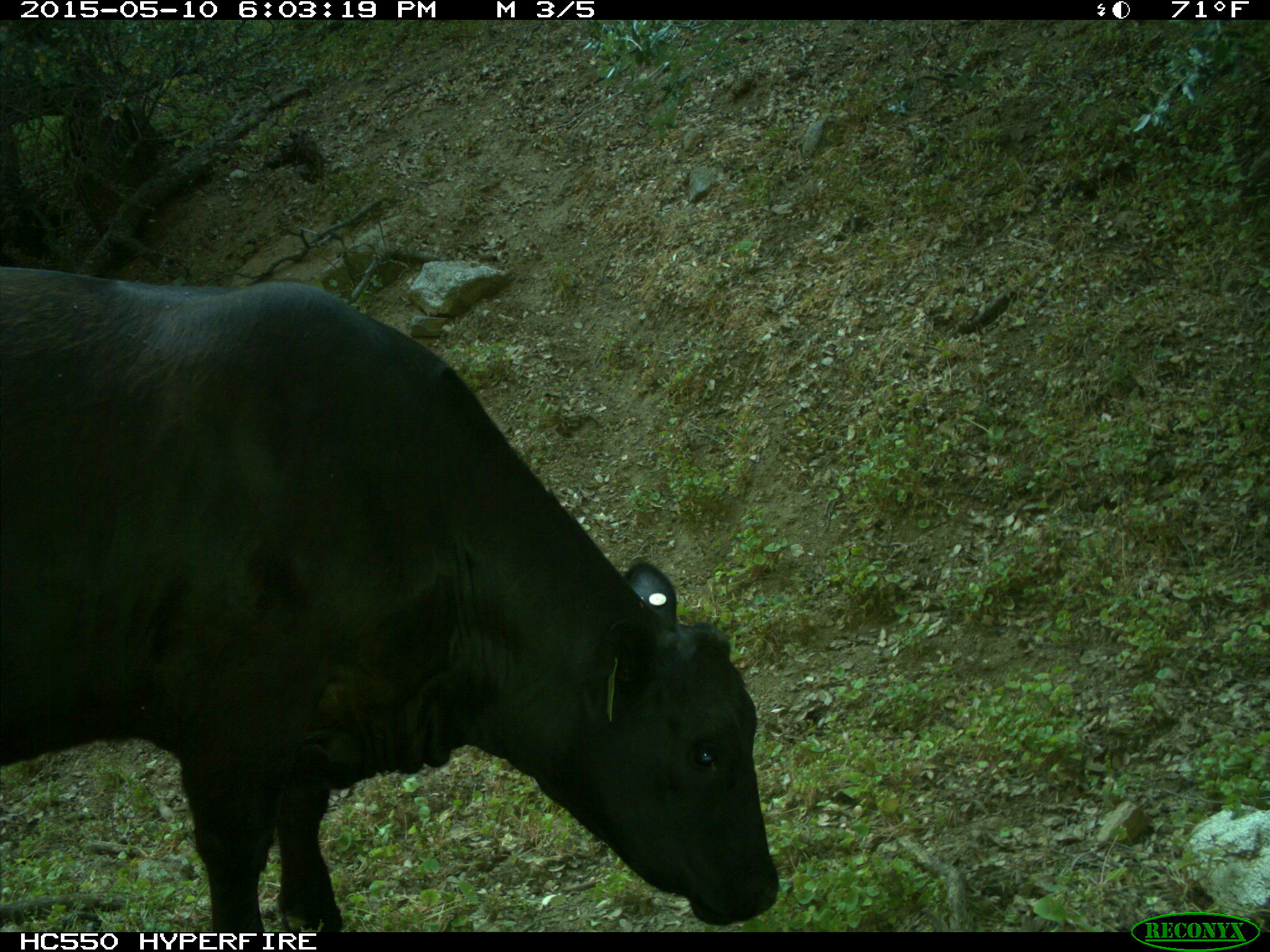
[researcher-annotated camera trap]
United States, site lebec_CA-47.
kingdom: Animalia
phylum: Chordata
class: Mammalia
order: Artiodactyla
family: Bovidae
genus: Bos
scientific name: Bos taurus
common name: domestic cow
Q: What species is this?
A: Bos taurus (domestic cow).